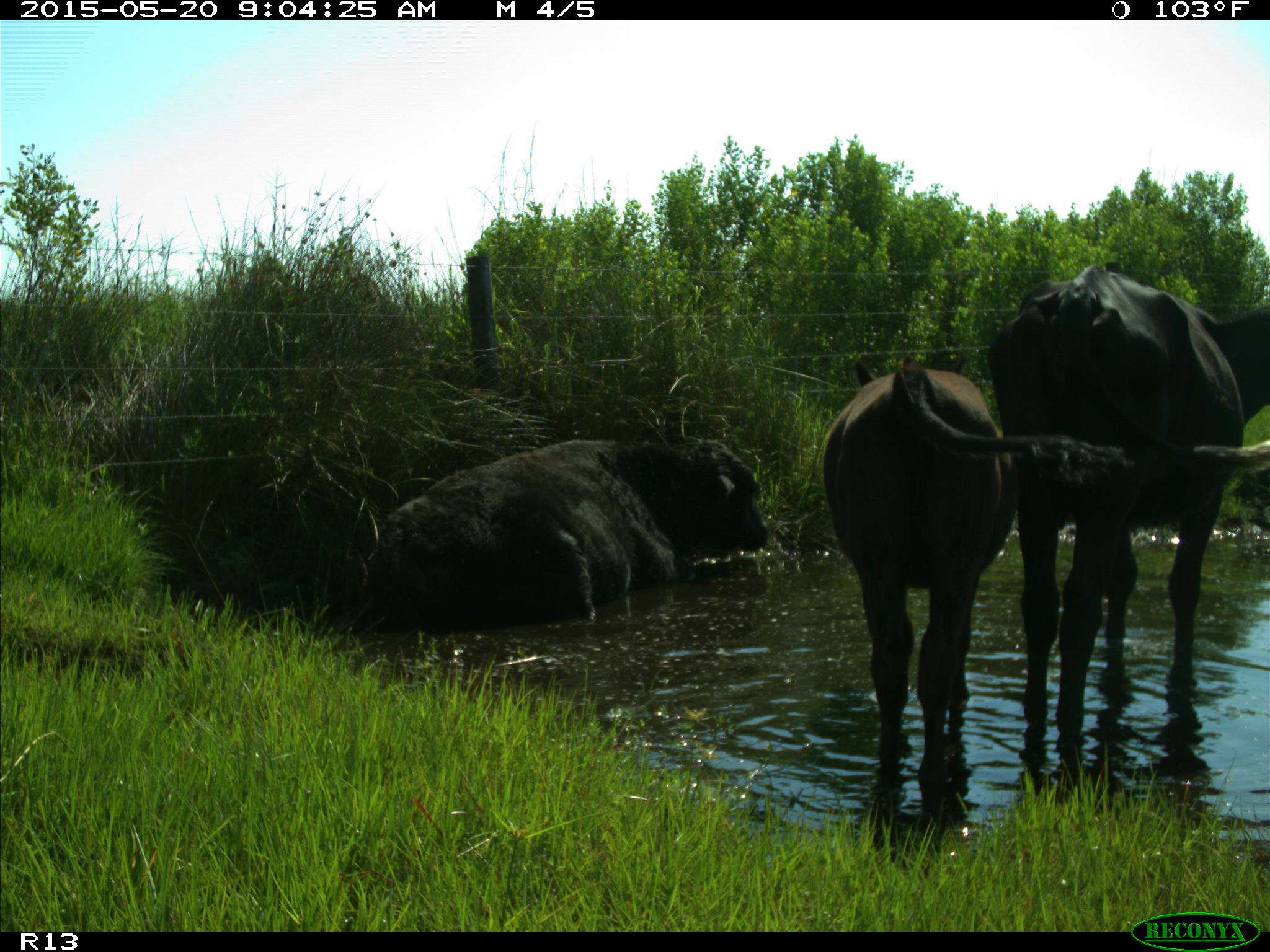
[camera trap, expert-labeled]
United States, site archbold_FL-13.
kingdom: Animalia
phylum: Chordata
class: Mammalia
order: Artiodactyla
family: Bovidae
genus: Bos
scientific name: Bos taurus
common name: domestic cow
Bos taurus (domestic cow).